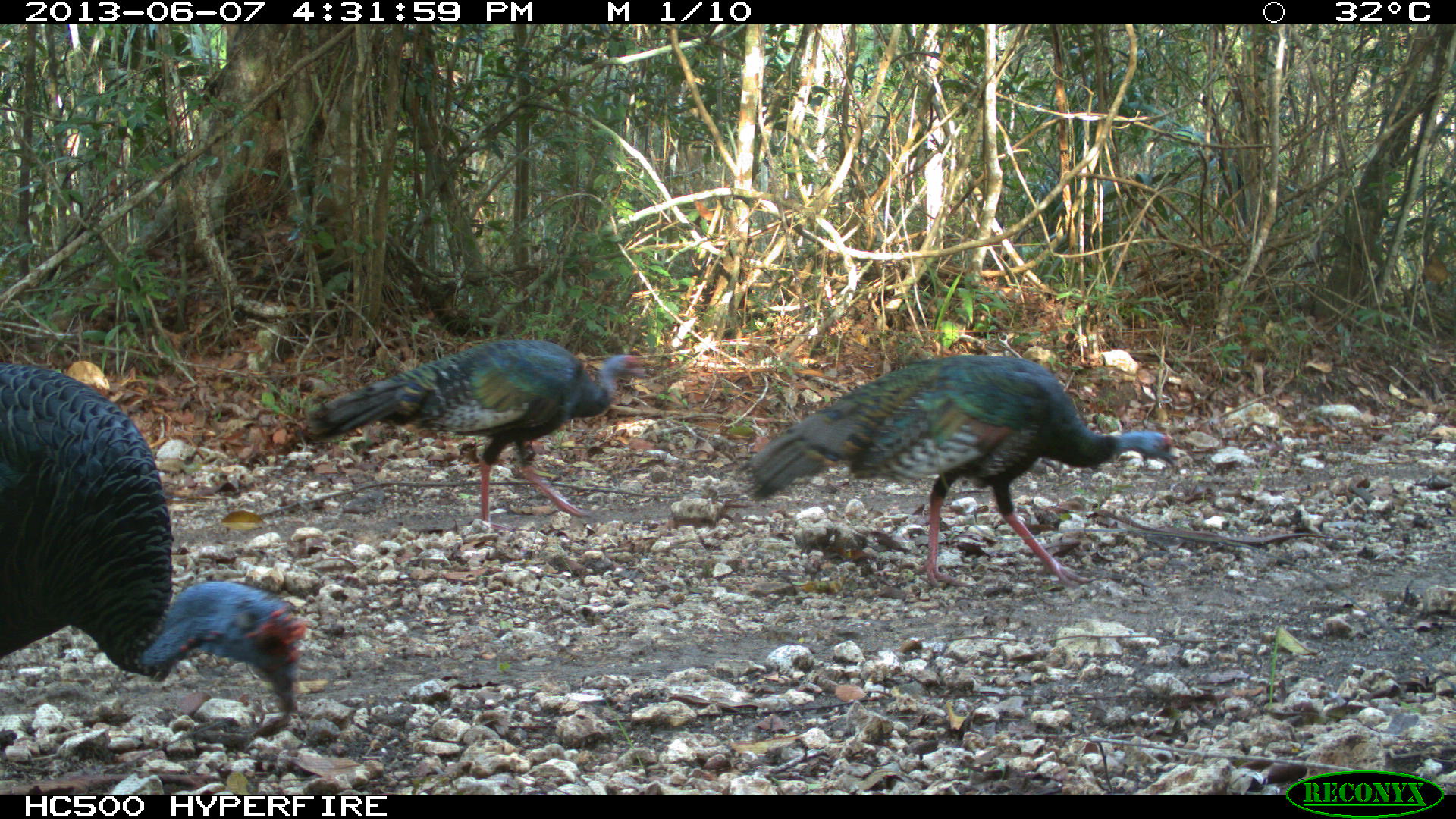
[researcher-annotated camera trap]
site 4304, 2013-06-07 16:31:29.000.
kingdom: Animalia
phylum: Chordata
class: Aves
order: Galliformes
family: Phasianidae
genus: Meleagris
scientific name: Meleagris ocellata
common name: ocellated turkey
Meleagris ocellata (ocellated turkey), count 3.